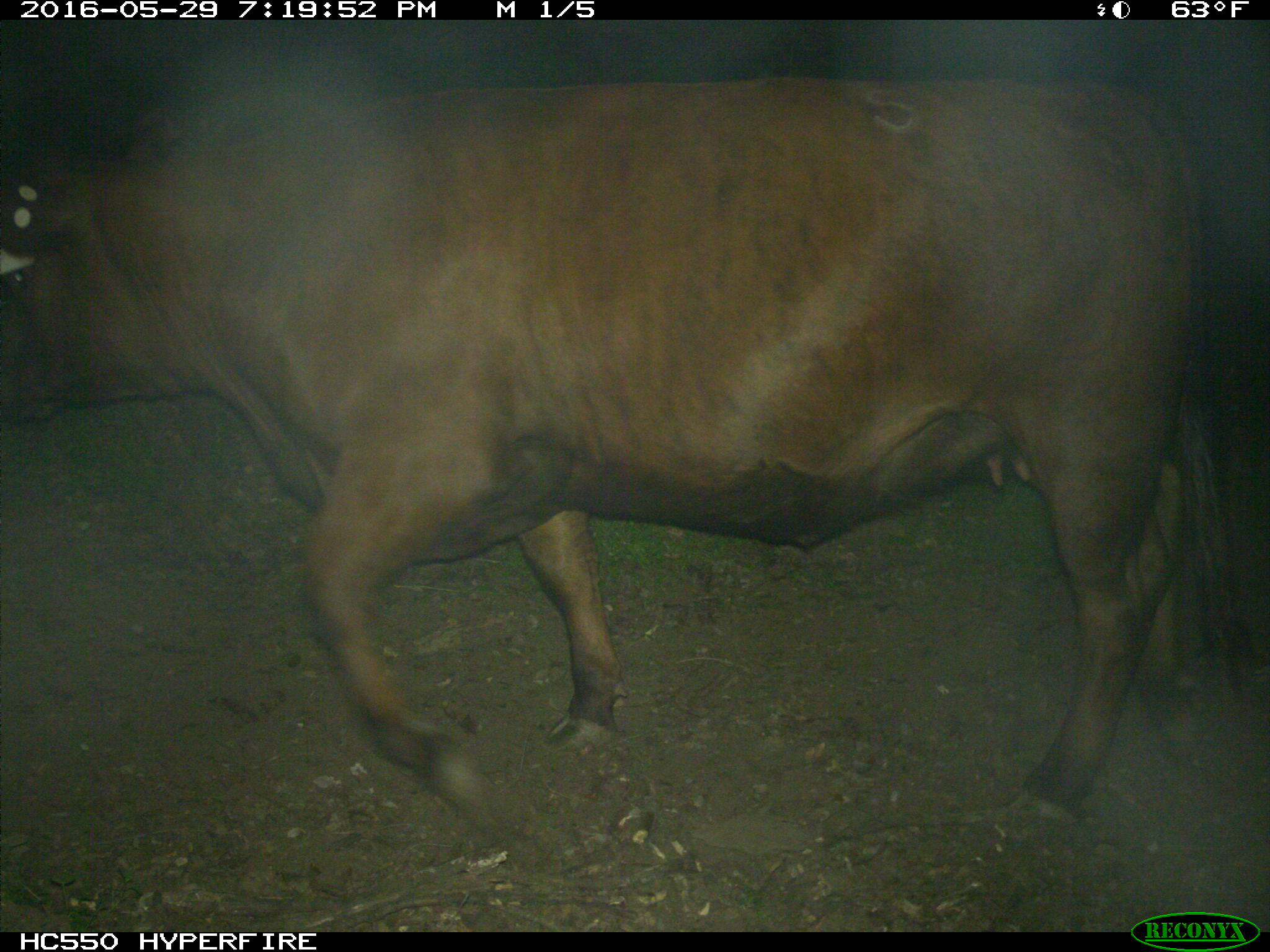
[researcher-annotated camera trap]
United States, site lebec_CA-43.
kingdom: Animalia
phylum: Chordata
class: Mammalia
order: Artiodactyla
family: Bovidae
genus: Bos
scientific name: Bos taurus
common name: domestic cow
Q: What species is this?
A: Bos taurus (domestic cow).